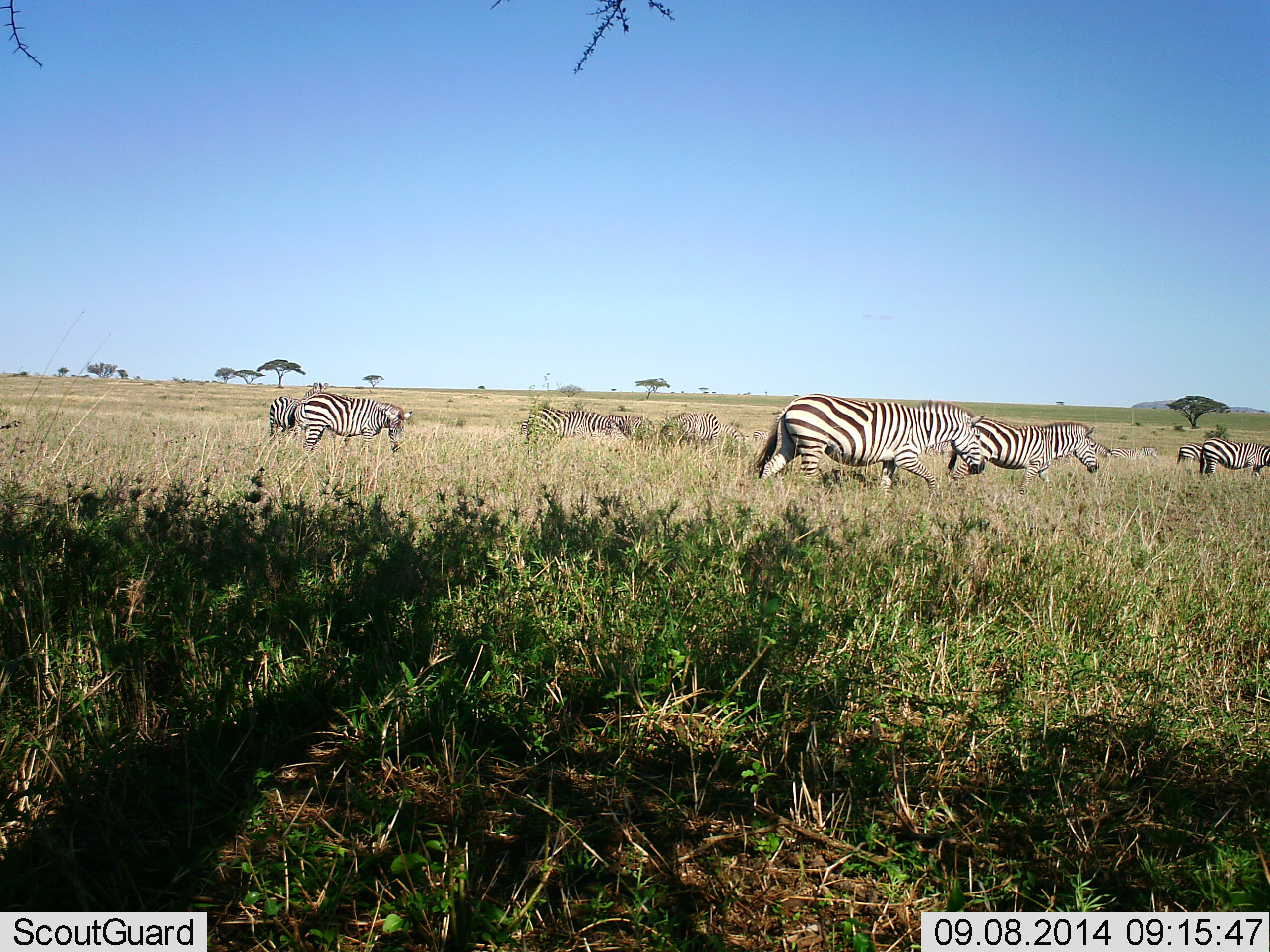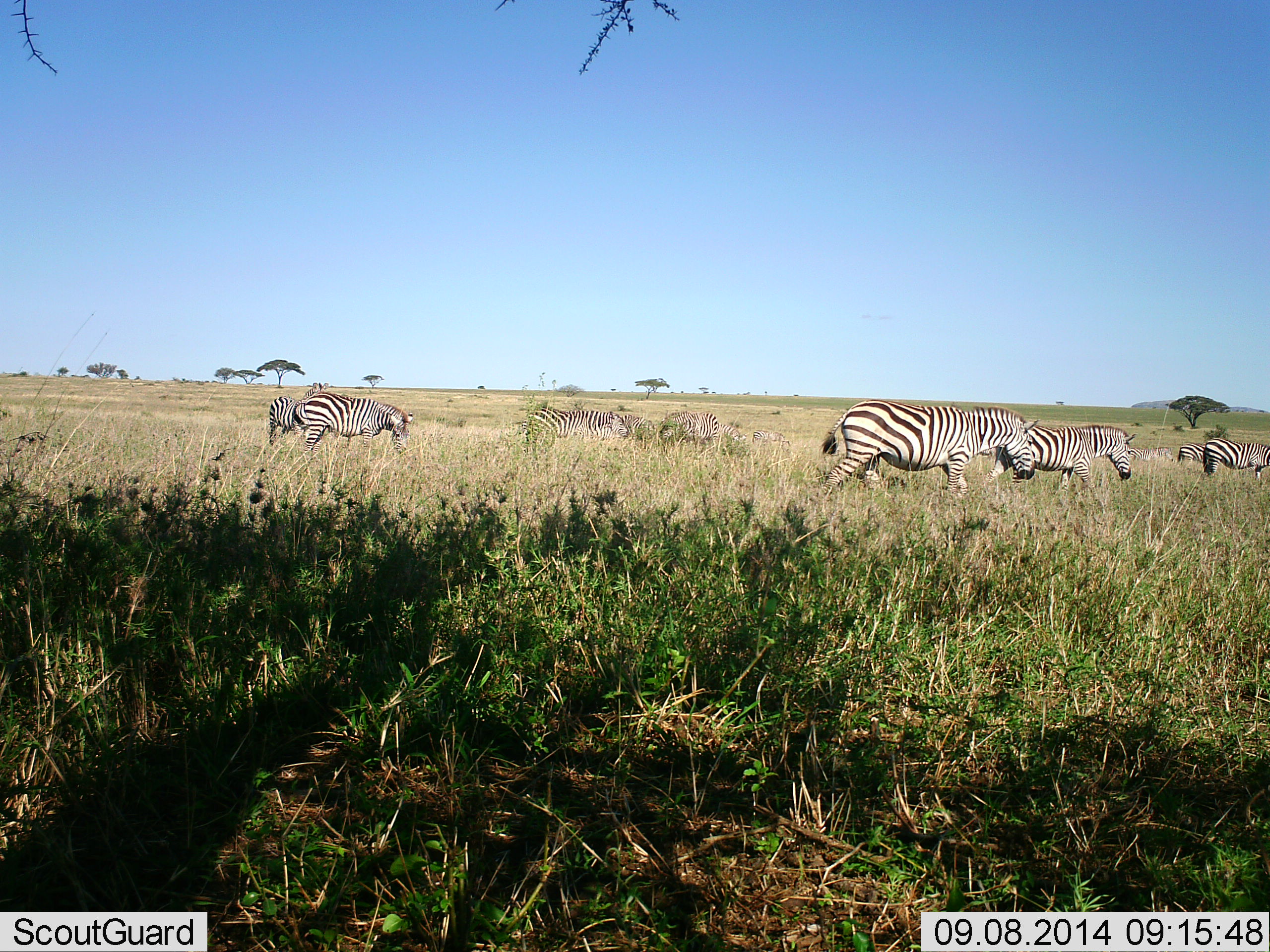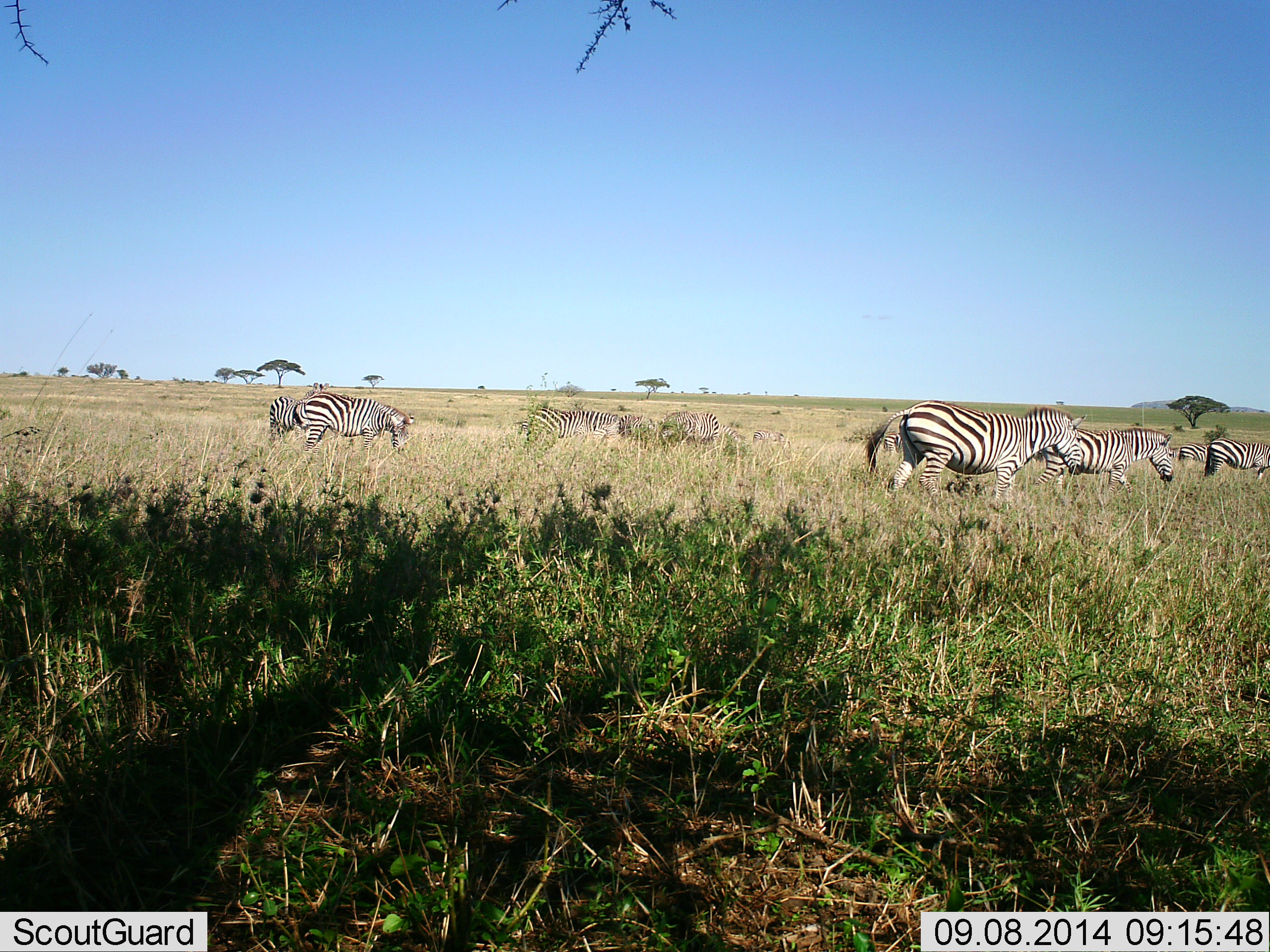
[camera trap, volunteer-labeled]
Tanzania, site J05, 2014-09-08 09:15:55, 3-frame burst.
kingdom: Animalia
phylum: Chordata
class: Mammalia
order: Perissodactyla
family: Equidae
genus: Equus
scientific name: Equus quagga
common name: plains zebra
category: zebra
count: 10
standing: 40%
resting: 10%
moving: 80%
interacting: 0%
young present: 0%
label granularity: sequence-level